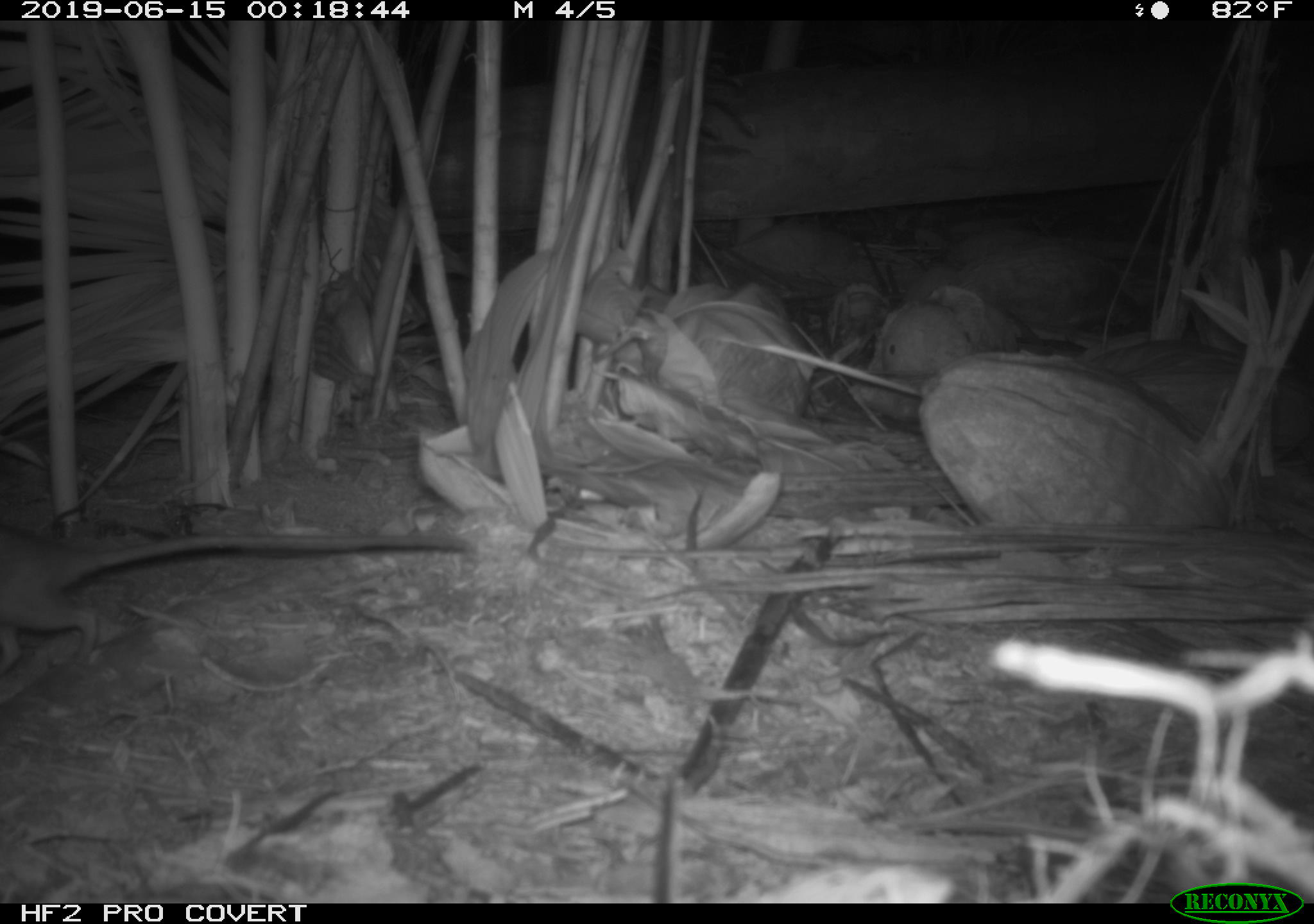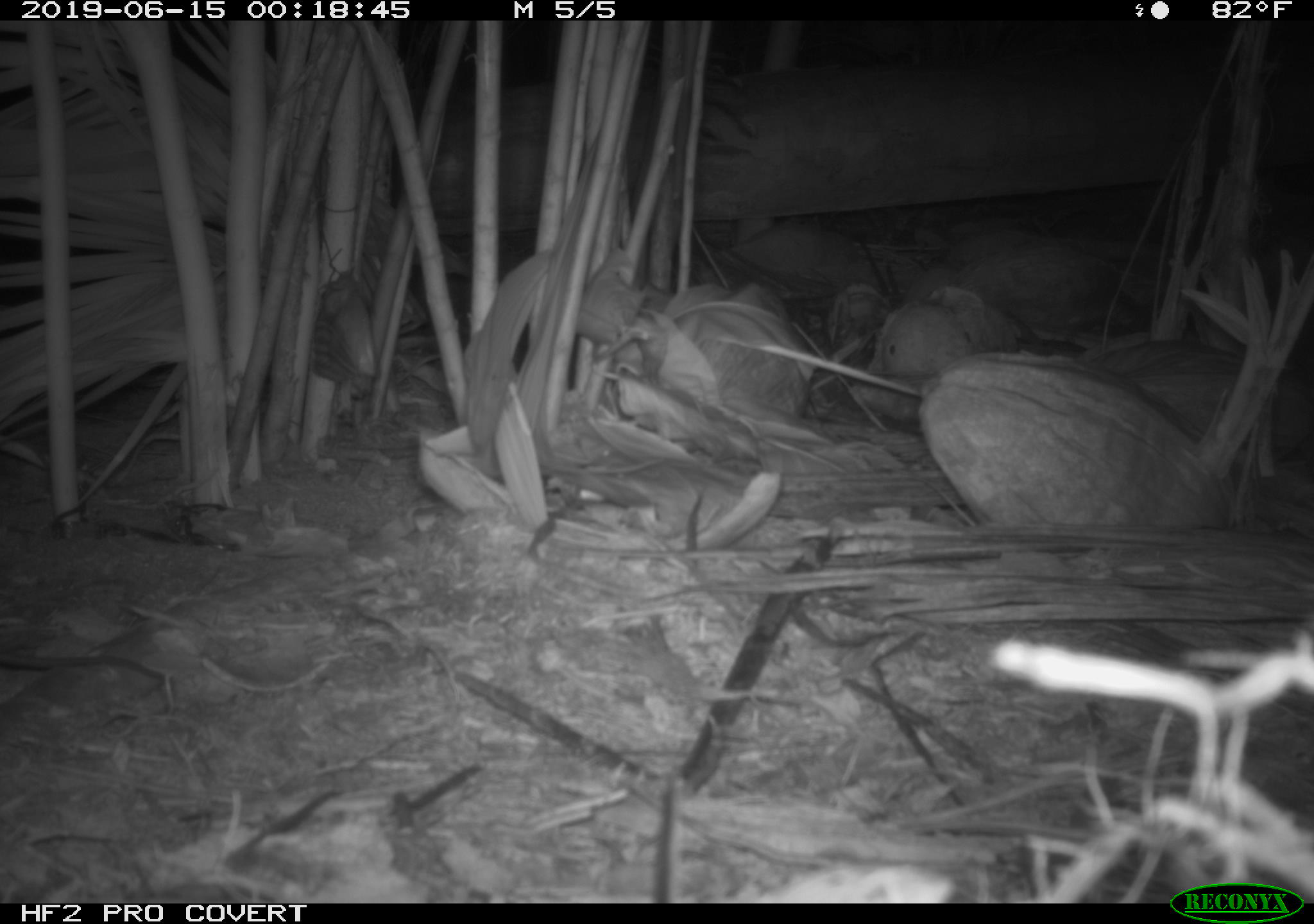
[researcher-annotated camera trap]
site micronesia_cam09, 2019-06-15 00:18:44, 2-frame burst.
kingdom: Animalia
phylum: Chordata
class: Mammalia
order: Rodentia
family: Muridae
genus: Rattus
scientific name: Rattus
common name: rat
Rat (Rattus).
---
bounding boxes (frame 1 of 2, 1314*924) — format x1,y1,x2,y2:
rat: 0,510,474,684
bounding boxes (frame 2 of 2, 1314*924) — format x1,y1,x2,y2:
rat: 0,649,174,689